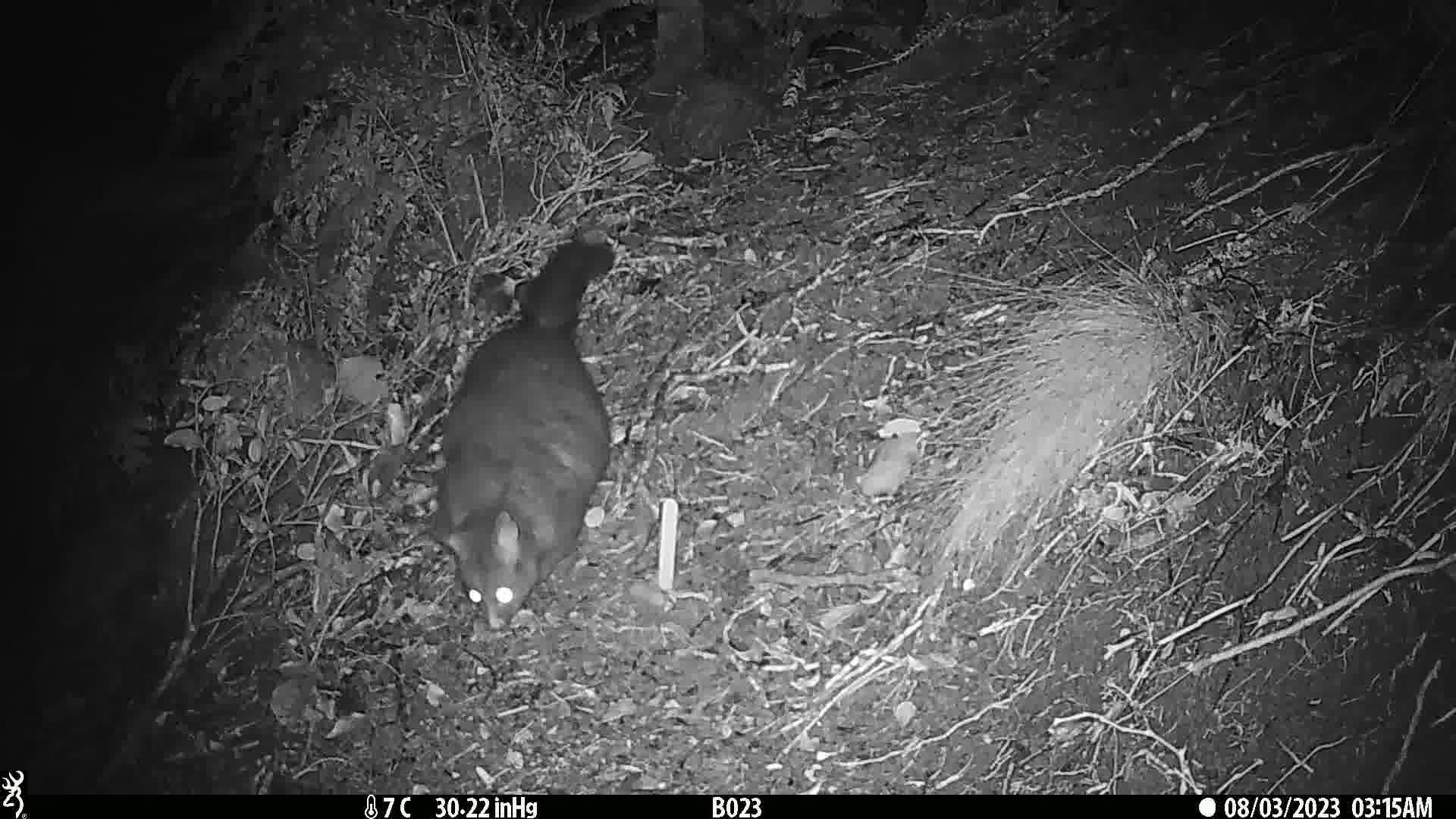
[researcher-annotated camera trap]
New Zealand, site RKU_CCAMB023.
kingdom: Animalia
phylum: Chordata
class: Mammalia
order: Diprotodontia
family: Phalangeridae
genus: Trichosurus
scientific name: Trichosurus vulpecula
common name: common brushtail possum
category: possum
Possum (common brushtail possum) (Trichosurus vulpecula).